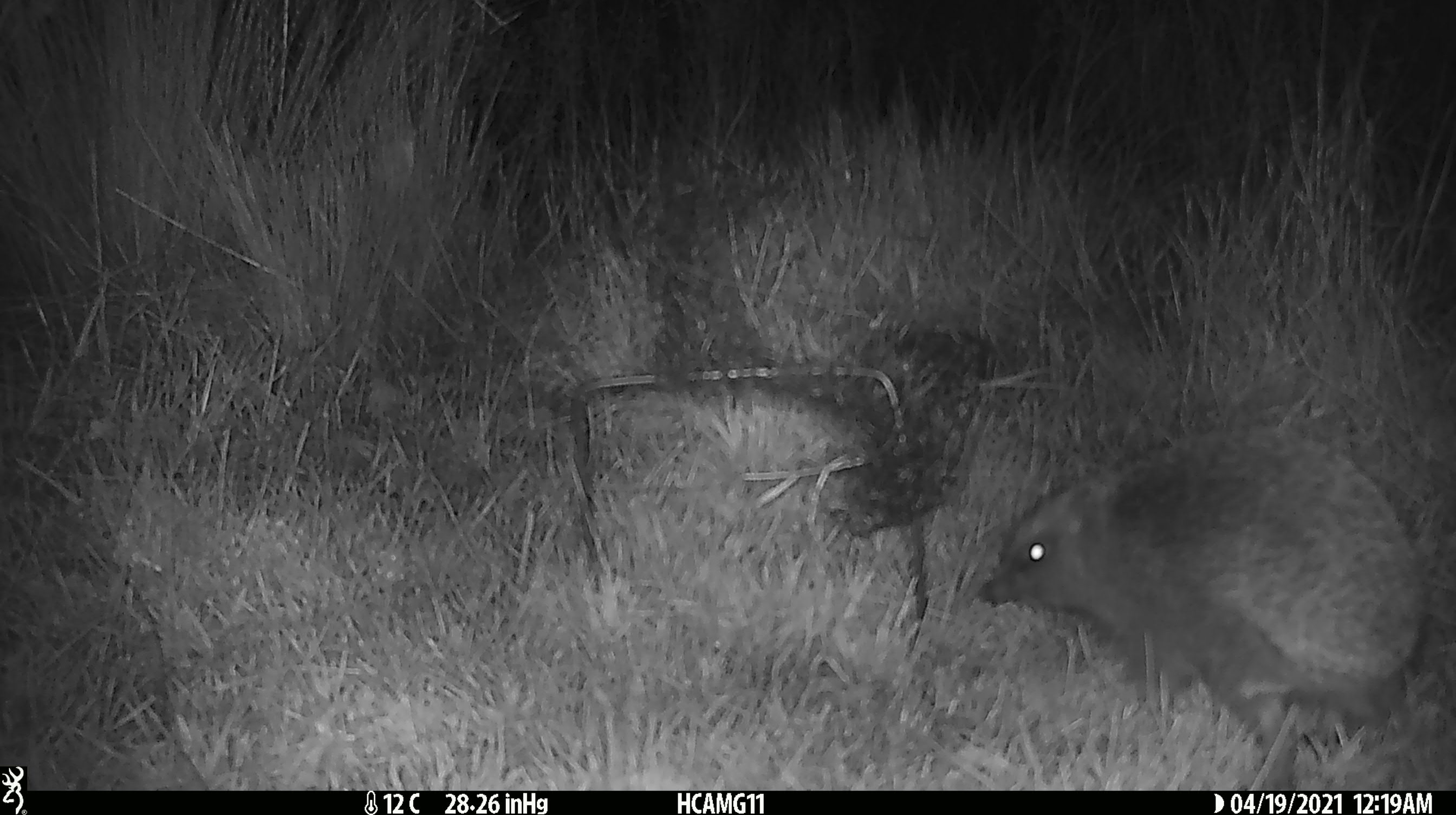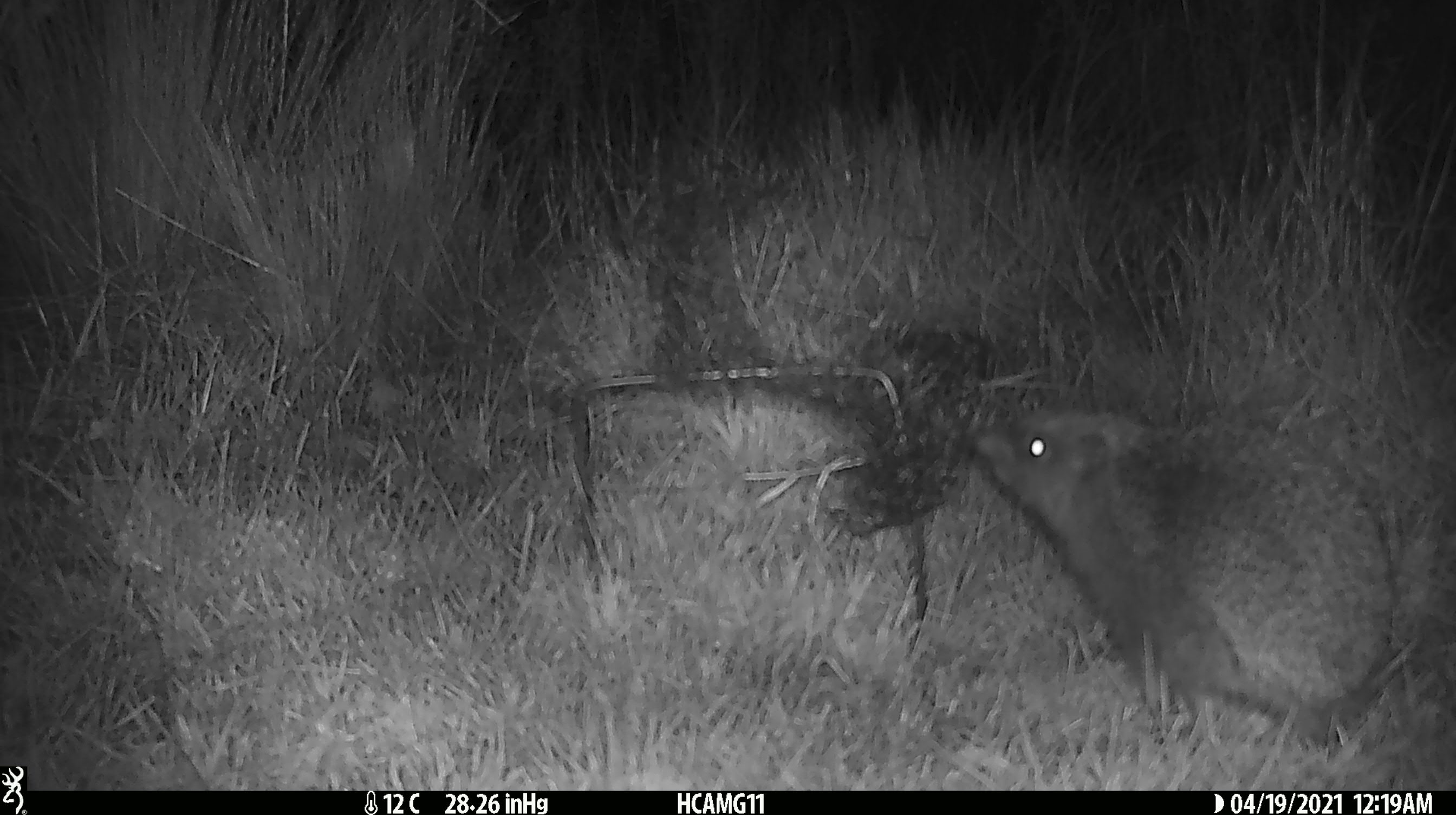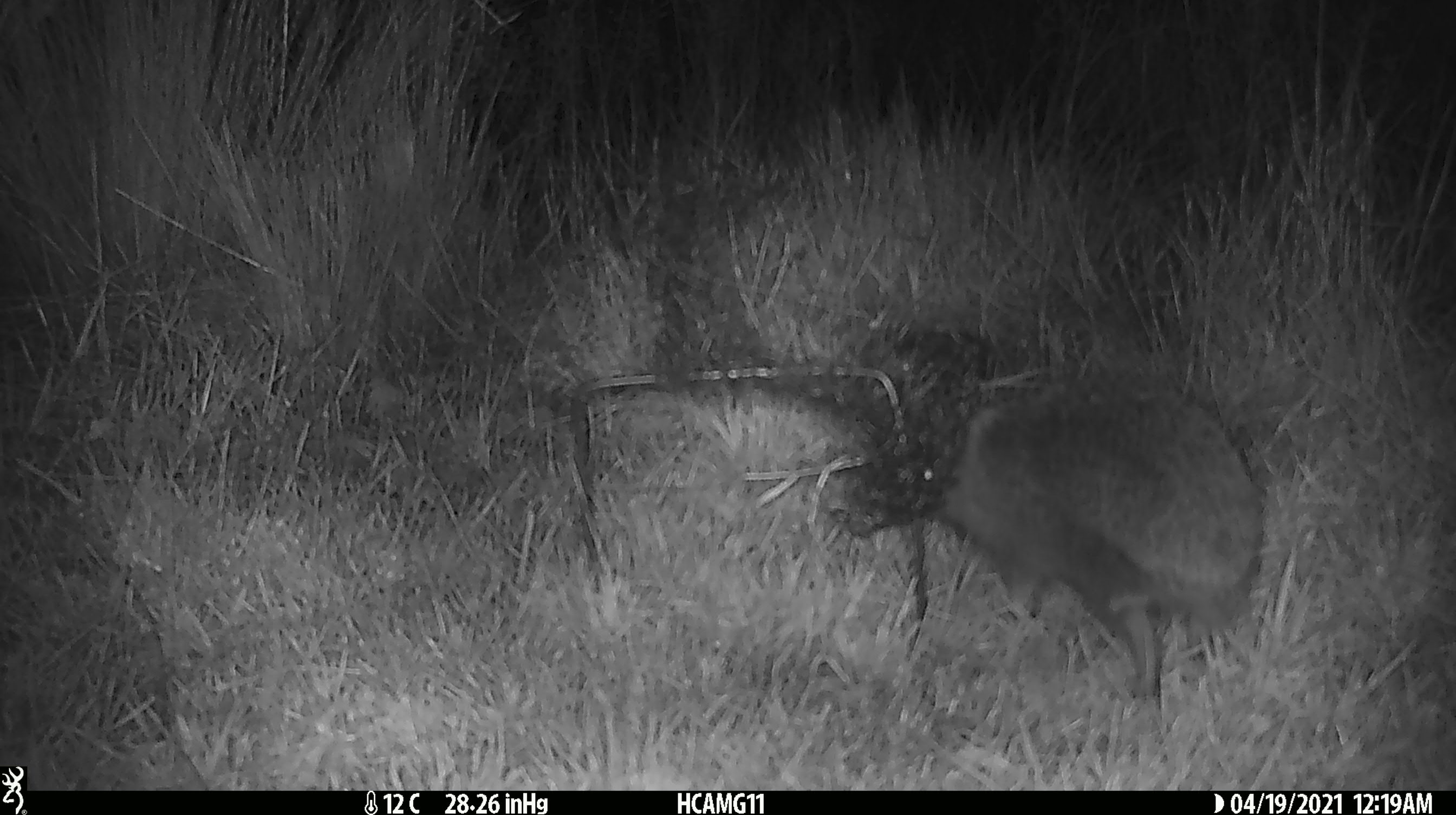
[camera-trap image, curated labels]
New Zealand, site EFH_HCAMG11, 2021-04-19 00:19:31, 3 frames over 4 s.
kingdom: Animalia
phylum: Chordata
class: Mammalia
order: Eulipotyphla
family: Erinaceidae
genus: Erinaceus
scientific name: Erinaceus europaeus europaeus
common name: european hedgehog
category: hedgehog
Hedgehog (european hedgehog) (Erinaceus europaeus europaeus).